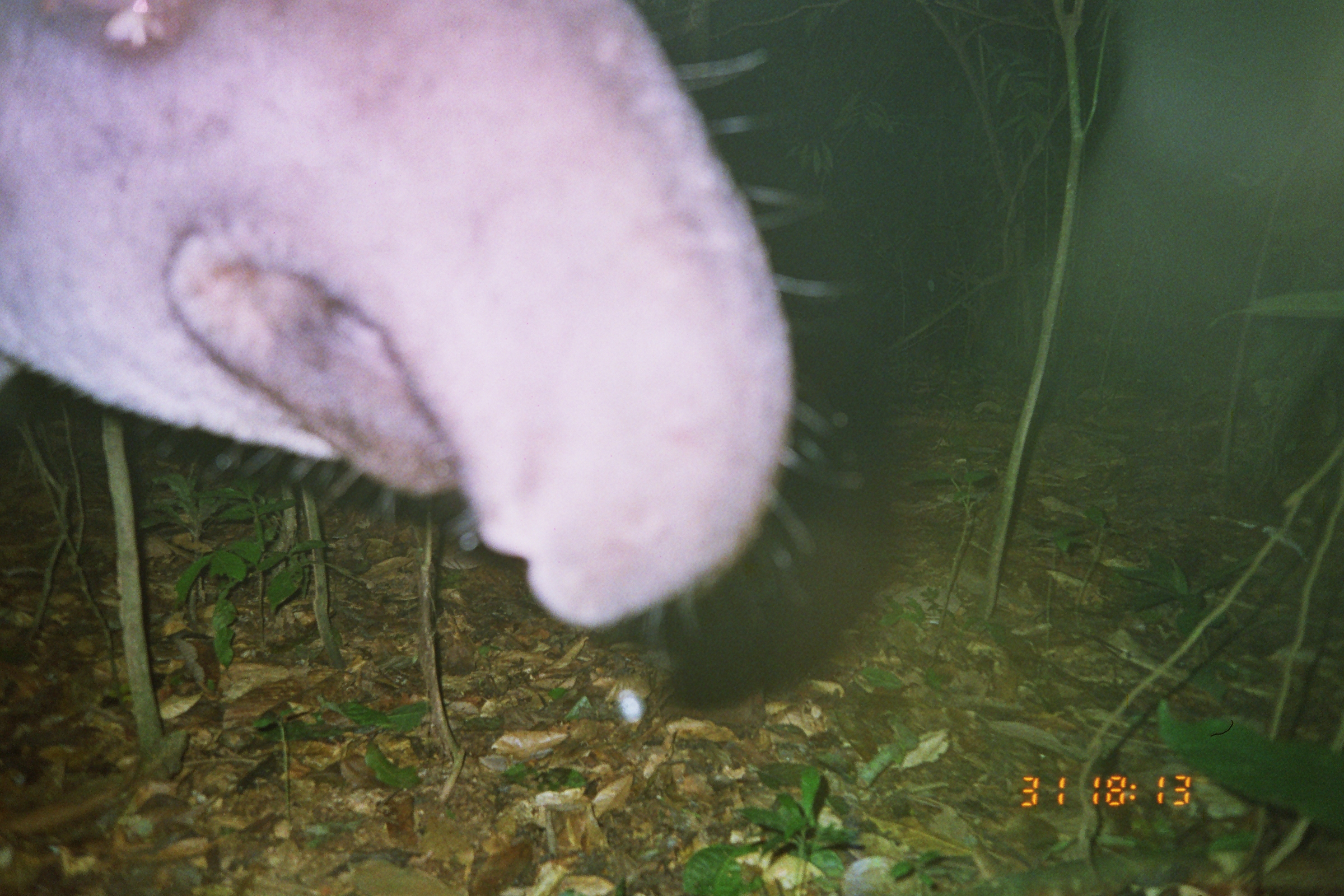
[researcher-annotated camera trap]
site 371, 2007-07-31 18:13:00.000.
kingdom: Animalia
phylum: Chordata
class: Mammalia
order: Perissodactyla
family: Tapiridae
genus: Tapirus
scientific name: Tapirus terrestris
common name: south american tapir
Tapirus terrestris (south american tapir).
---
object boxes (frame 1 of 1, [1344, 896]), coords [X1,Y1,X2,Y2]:
tapirus terrestris: [0,0,834,640]